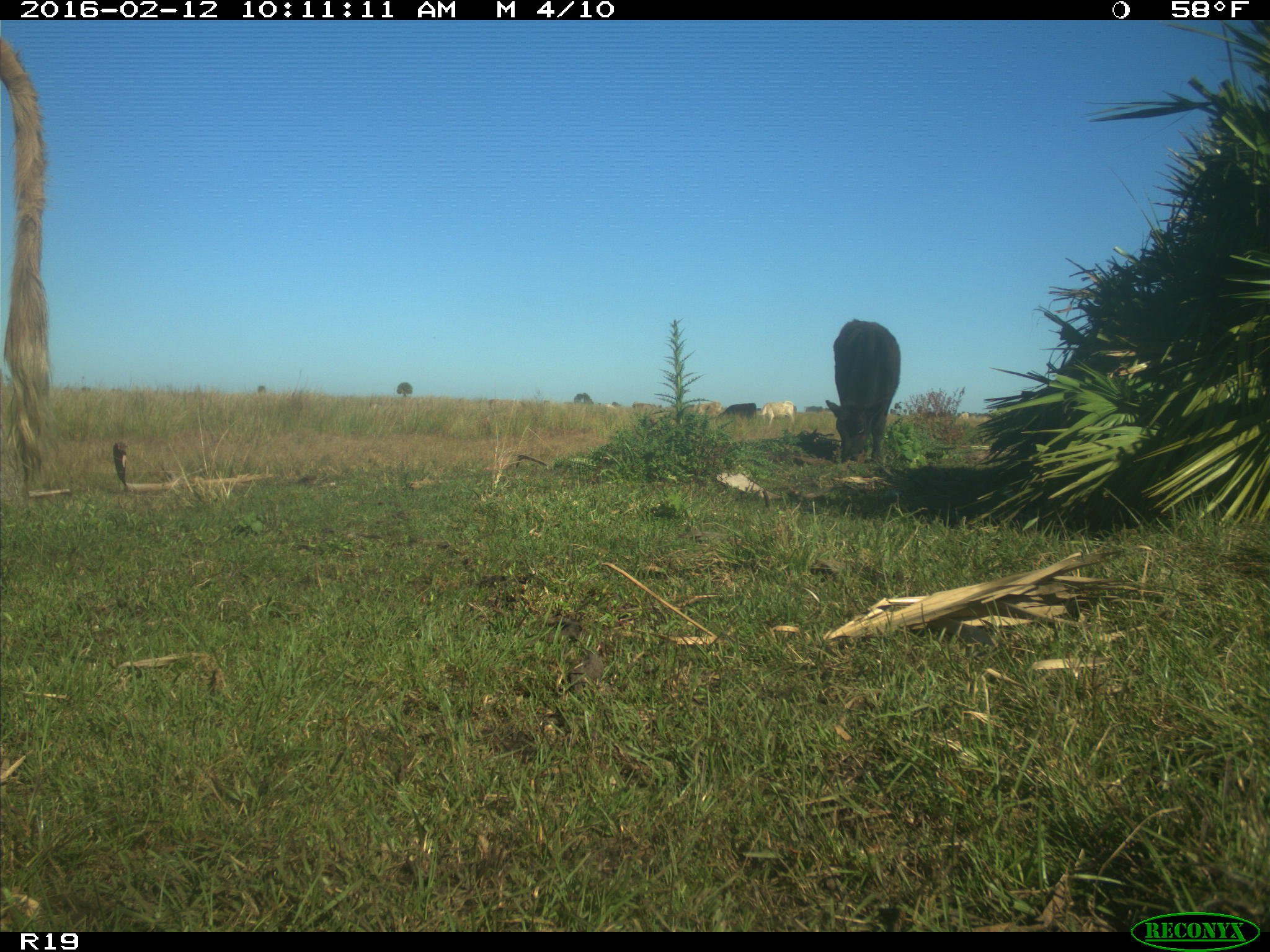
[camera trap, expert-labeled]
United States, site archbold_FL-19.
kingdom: Animalia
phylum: Chordata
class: Mammalia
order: Artiodactyla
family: Bovidae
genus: Bos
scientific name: Bos taurus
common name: domestic cow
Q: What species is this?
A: Bos taurus (domestic cow).